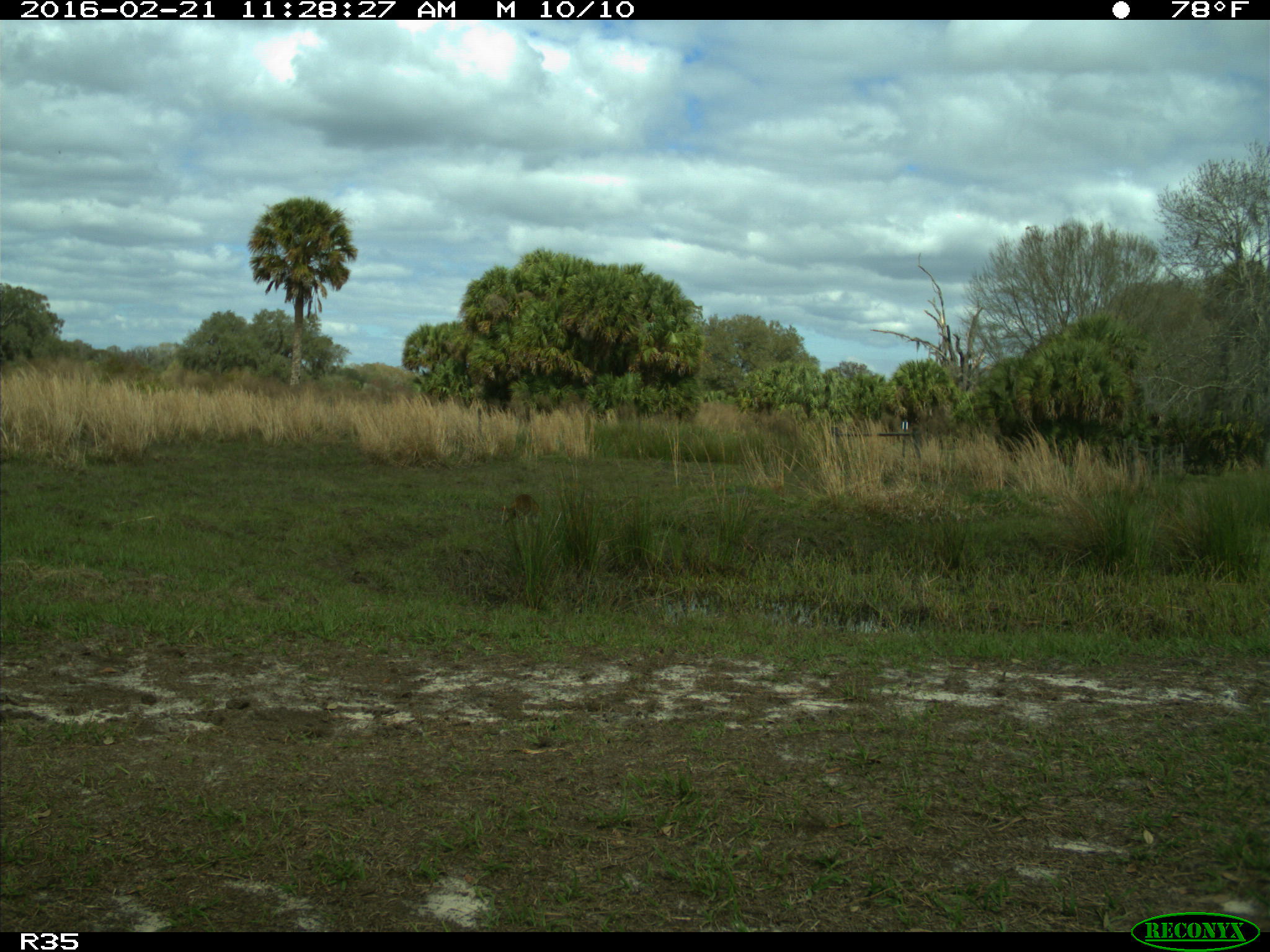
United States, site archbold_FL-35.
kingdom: Animalia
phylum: Chordata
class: Mammalia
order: Carnivora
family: Procyonidae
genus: Procyon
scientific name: Procyon lotor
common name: common raccoon